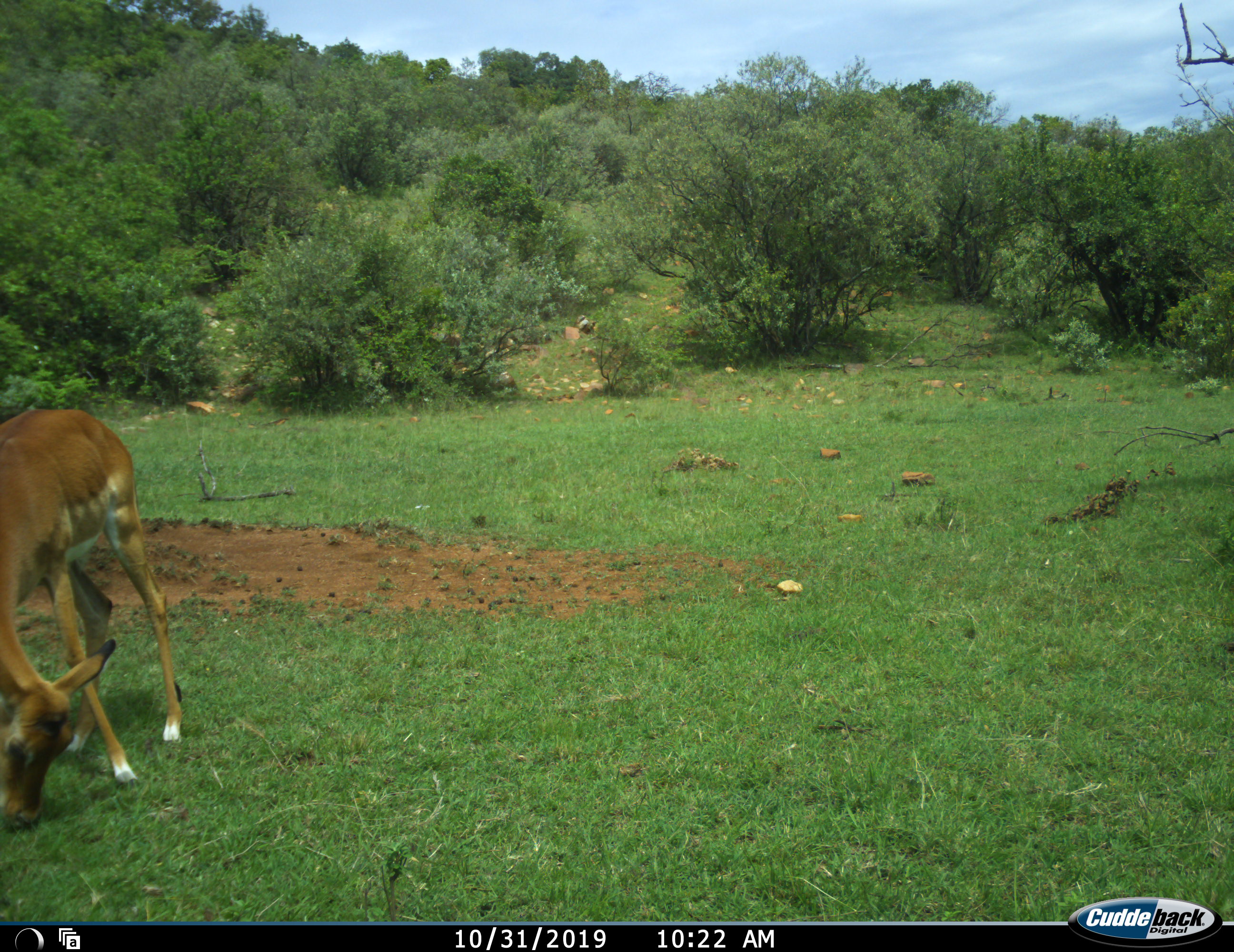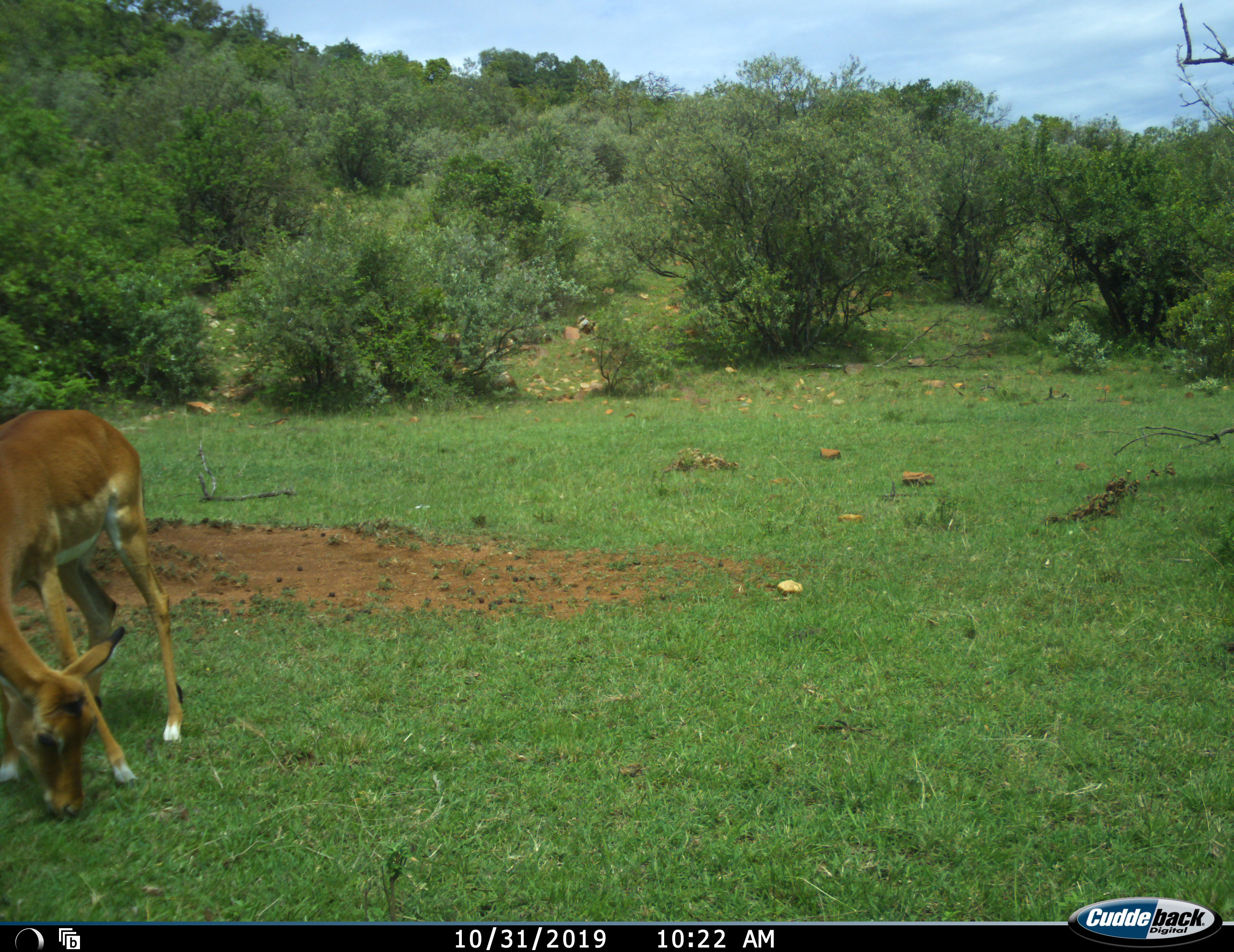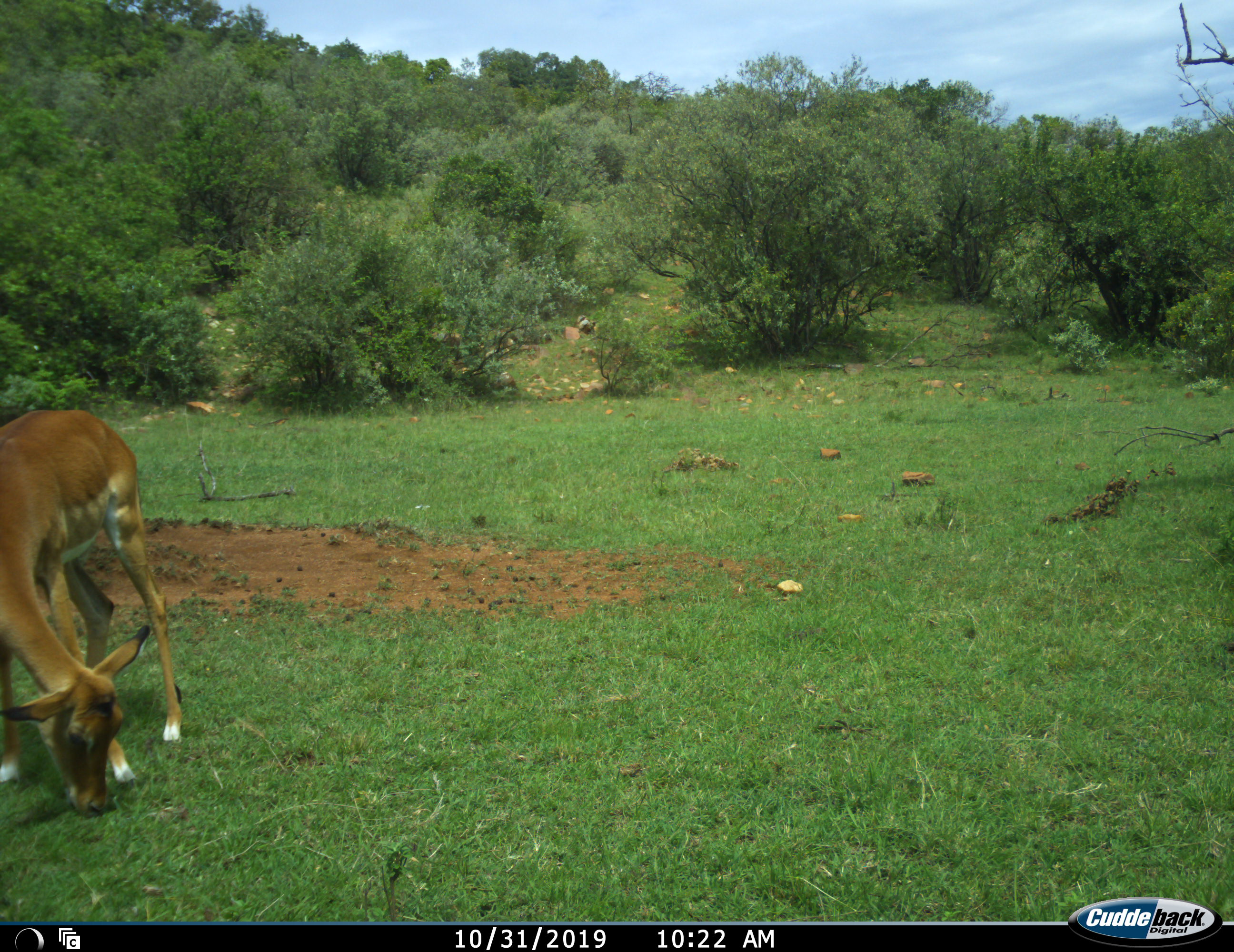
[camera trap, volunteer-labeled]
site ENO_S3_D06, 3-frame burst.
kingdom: Animalia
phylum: Chordata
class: Mammalia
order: Artiodactyla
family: Bovidae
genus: Aepyceros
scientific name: Aepyceros melampus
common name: impala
Impala (Aepyceros melampus), count 1. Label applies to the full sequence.